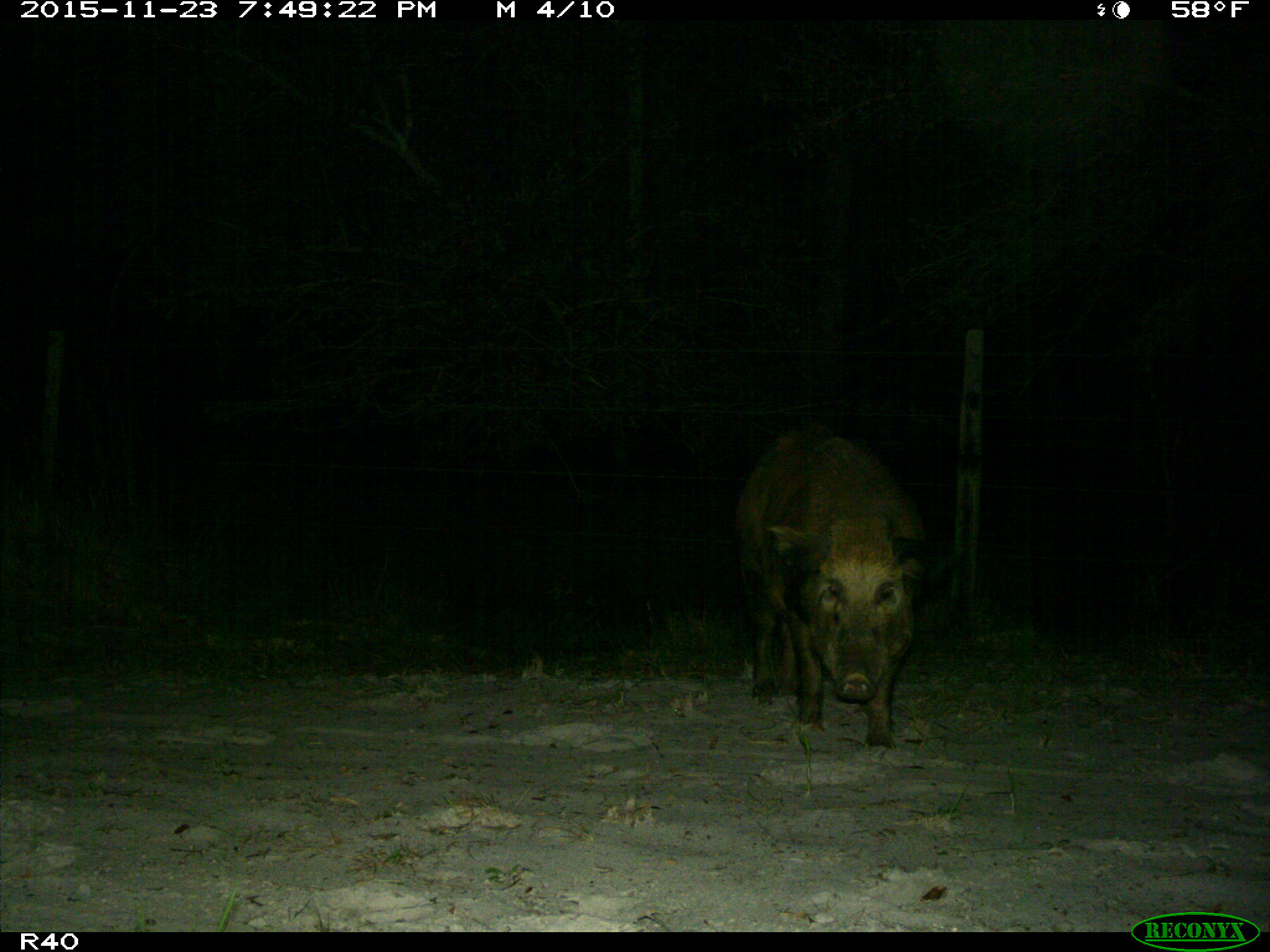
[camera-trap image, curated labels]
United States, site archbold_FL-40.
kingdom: Animalia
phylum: Chordata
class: Mammalia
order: Artiodactyla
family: Suidae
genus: Sus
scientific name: Sus scrofa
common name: wild boar